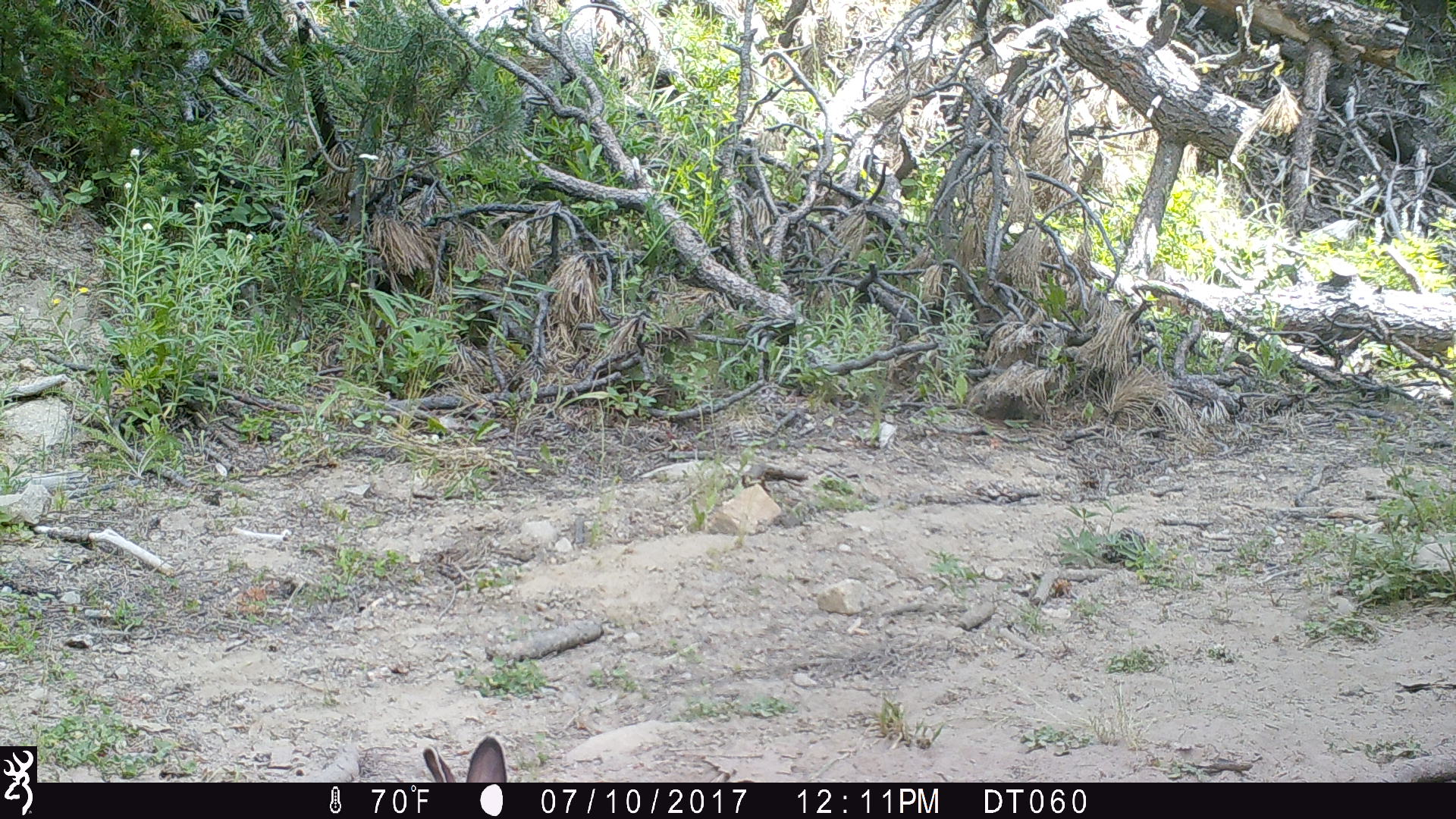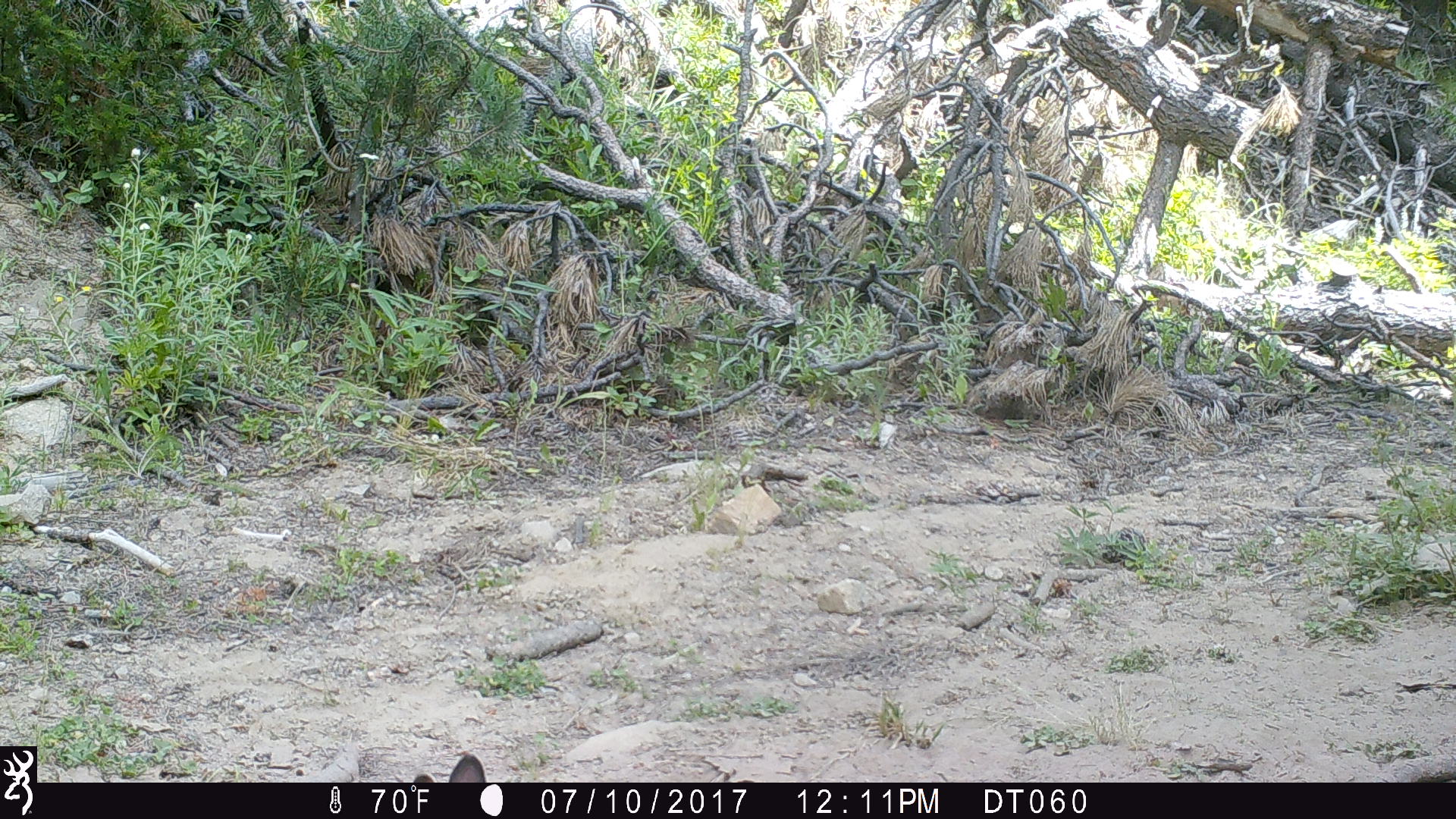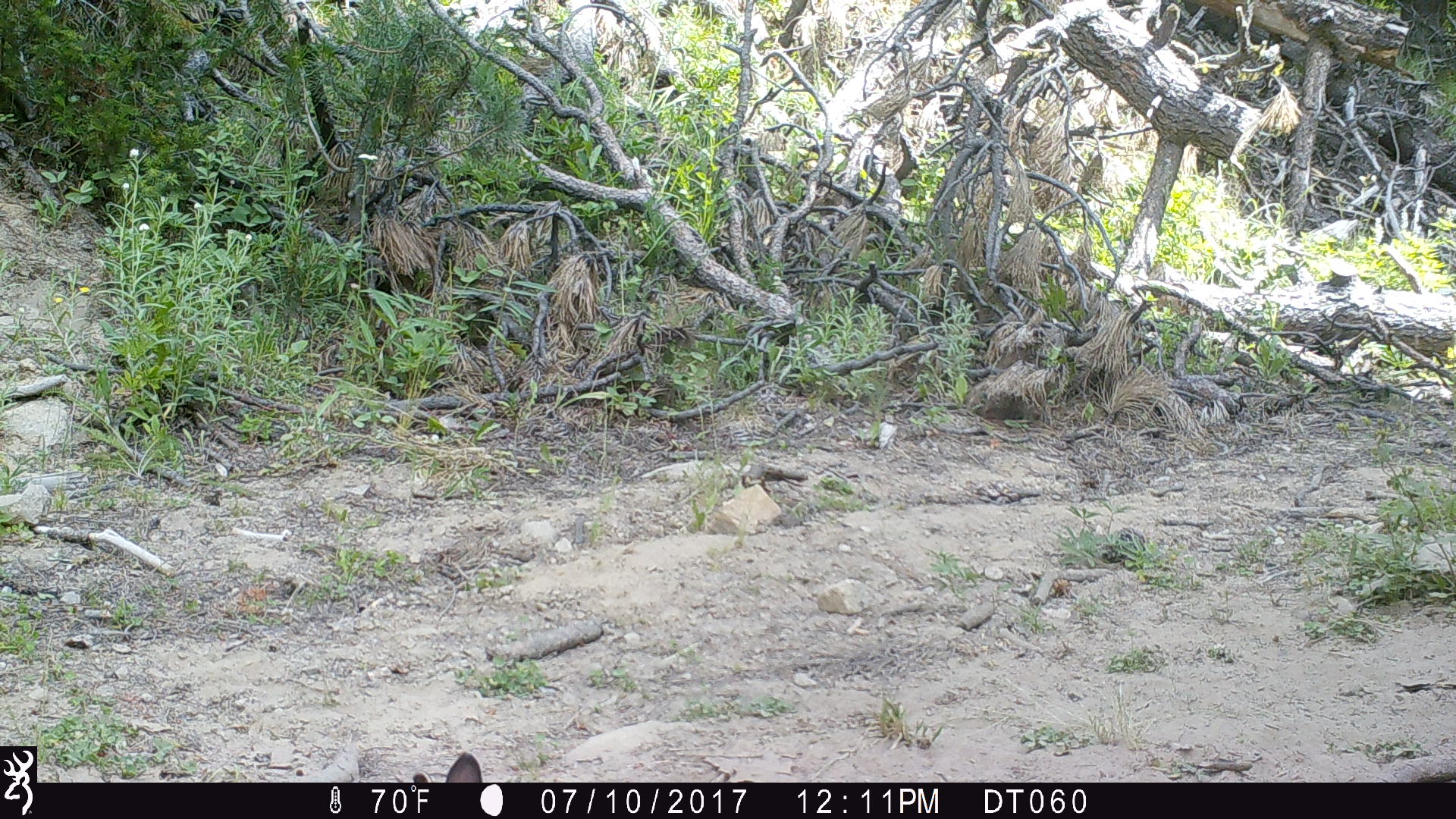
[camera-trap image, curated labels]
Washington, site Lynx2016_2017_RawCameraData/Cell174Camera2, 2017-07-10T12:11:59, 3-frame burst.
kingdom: Animalia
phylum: Chordata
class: Mammalia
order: Lagomorpha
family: Leporidae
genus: Lepus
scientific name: Lepus americanus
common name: snowshoe hare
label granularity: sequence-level